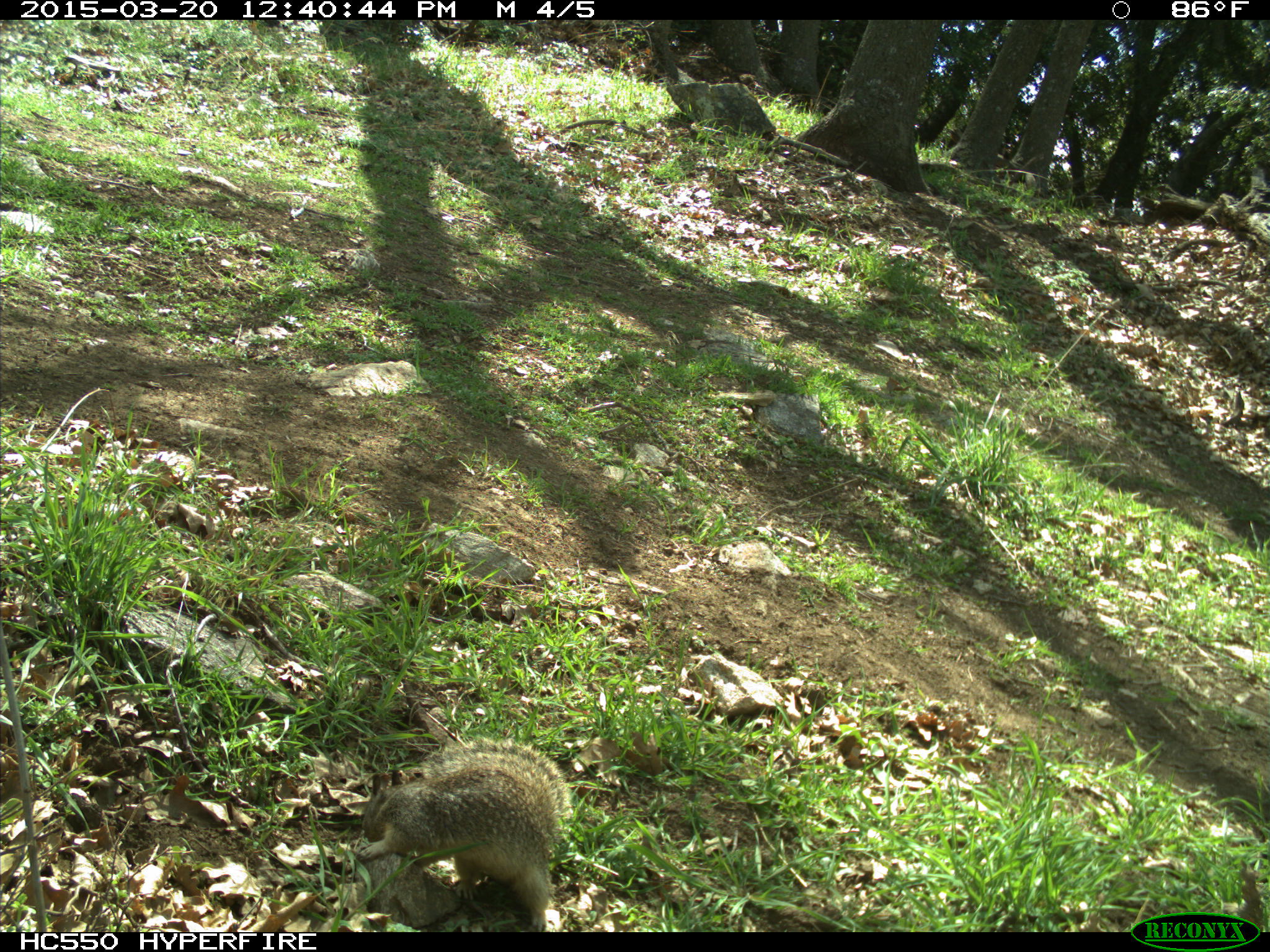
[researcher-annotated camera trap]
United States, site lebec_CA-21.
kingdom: Animalia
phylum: Chordata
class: Mammalia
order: Rodentia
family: Sciuridae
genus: Otospermophilus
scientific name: Otospermophilus beecheyi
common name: california ground squirrel